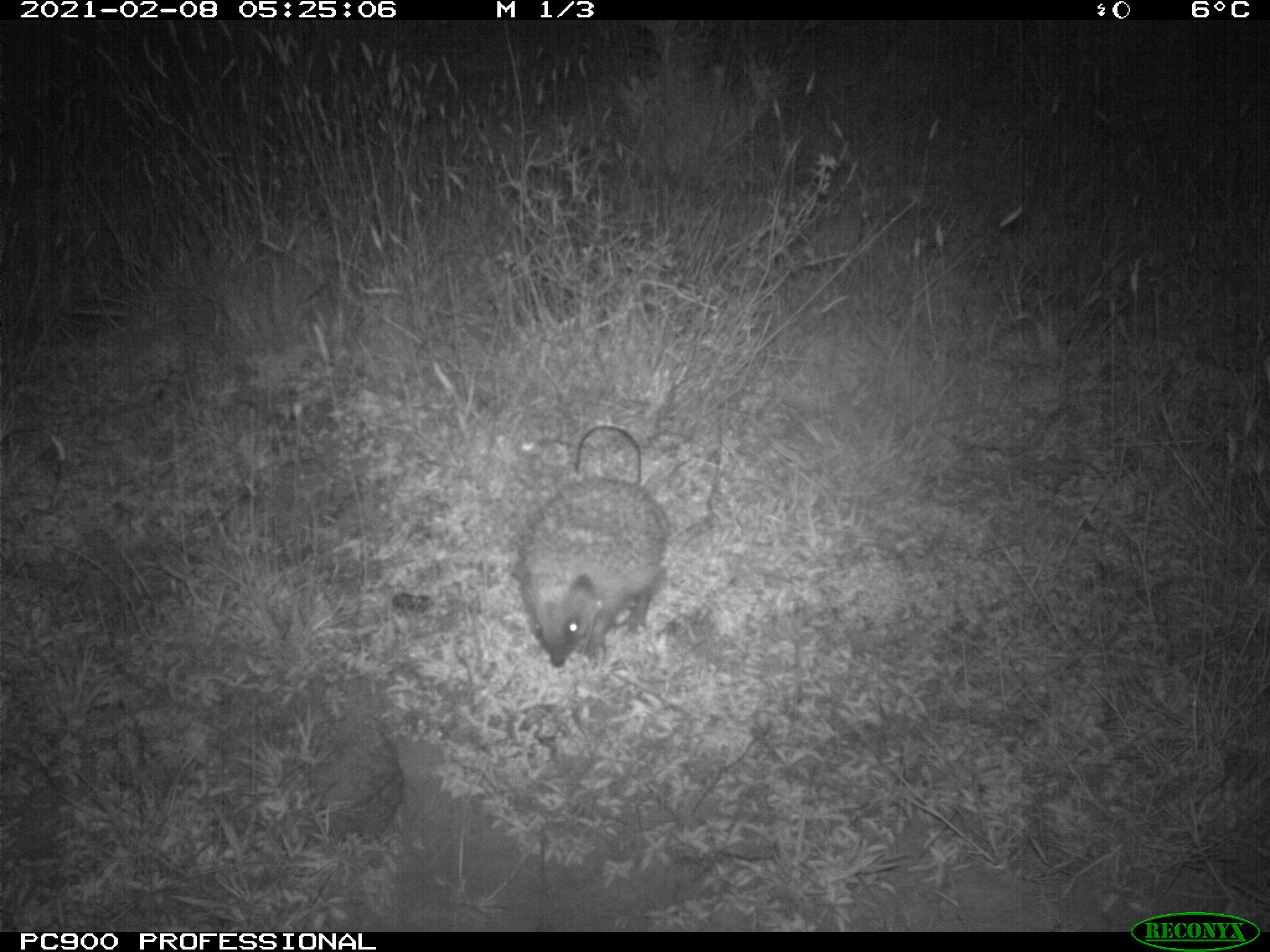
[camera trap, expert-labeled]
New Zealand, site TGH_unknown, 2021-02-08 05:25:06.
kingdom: Animalia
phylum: Chordata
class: Mammalia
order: Eulipotyphla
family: Erinaceidae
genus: Erinaceus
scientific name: Erinaceus europaeus europaeus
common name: european hedgehog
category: hedgehog